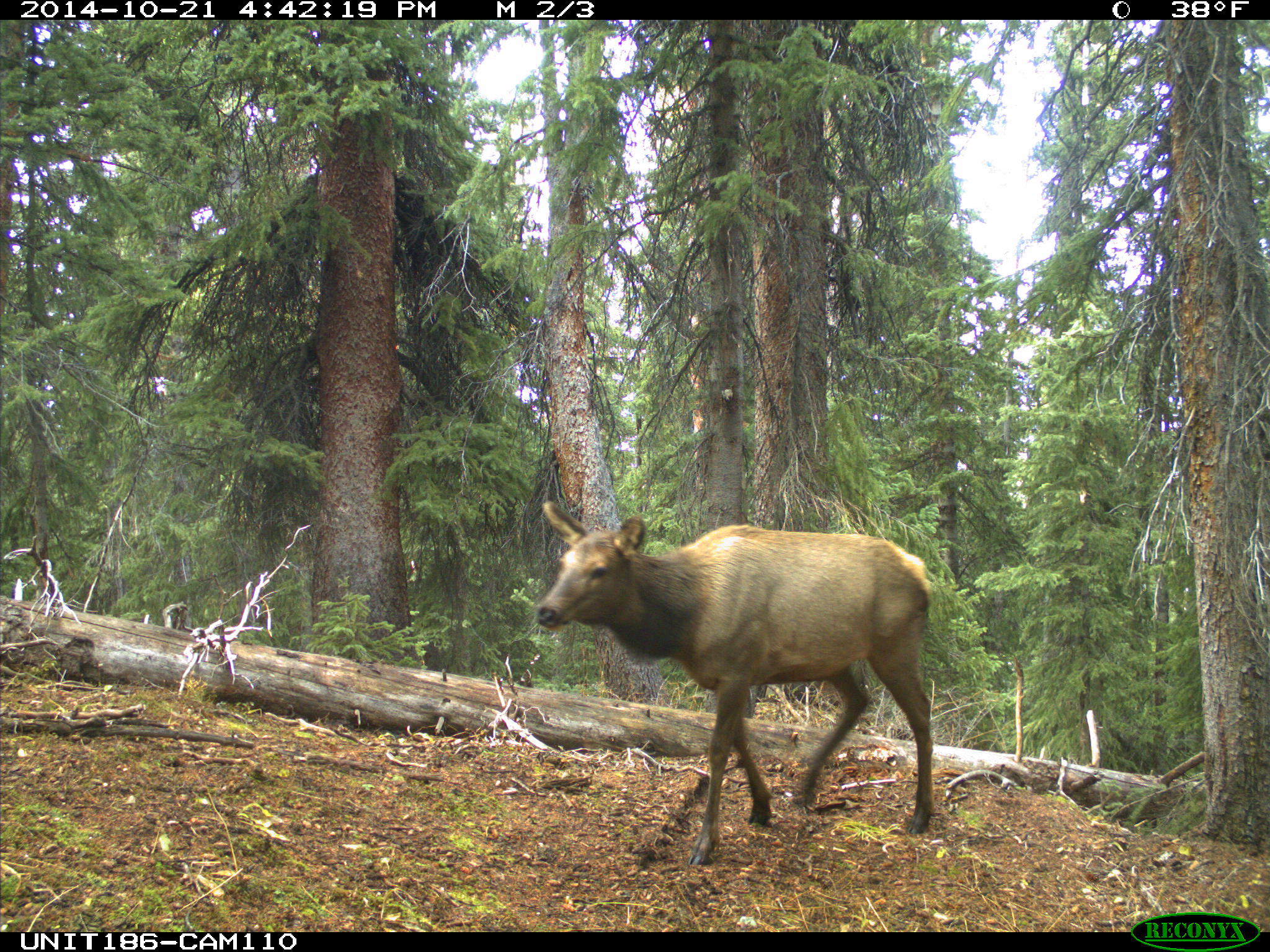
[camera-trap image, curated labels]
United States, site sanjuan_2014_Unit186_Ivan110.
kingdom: Animalia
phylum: Chordata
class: Mammalia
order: Artiodactyla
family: Cervidae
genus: Cervus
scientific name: Cervus elaphus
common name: red deer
Cervus elaphus (red deer).